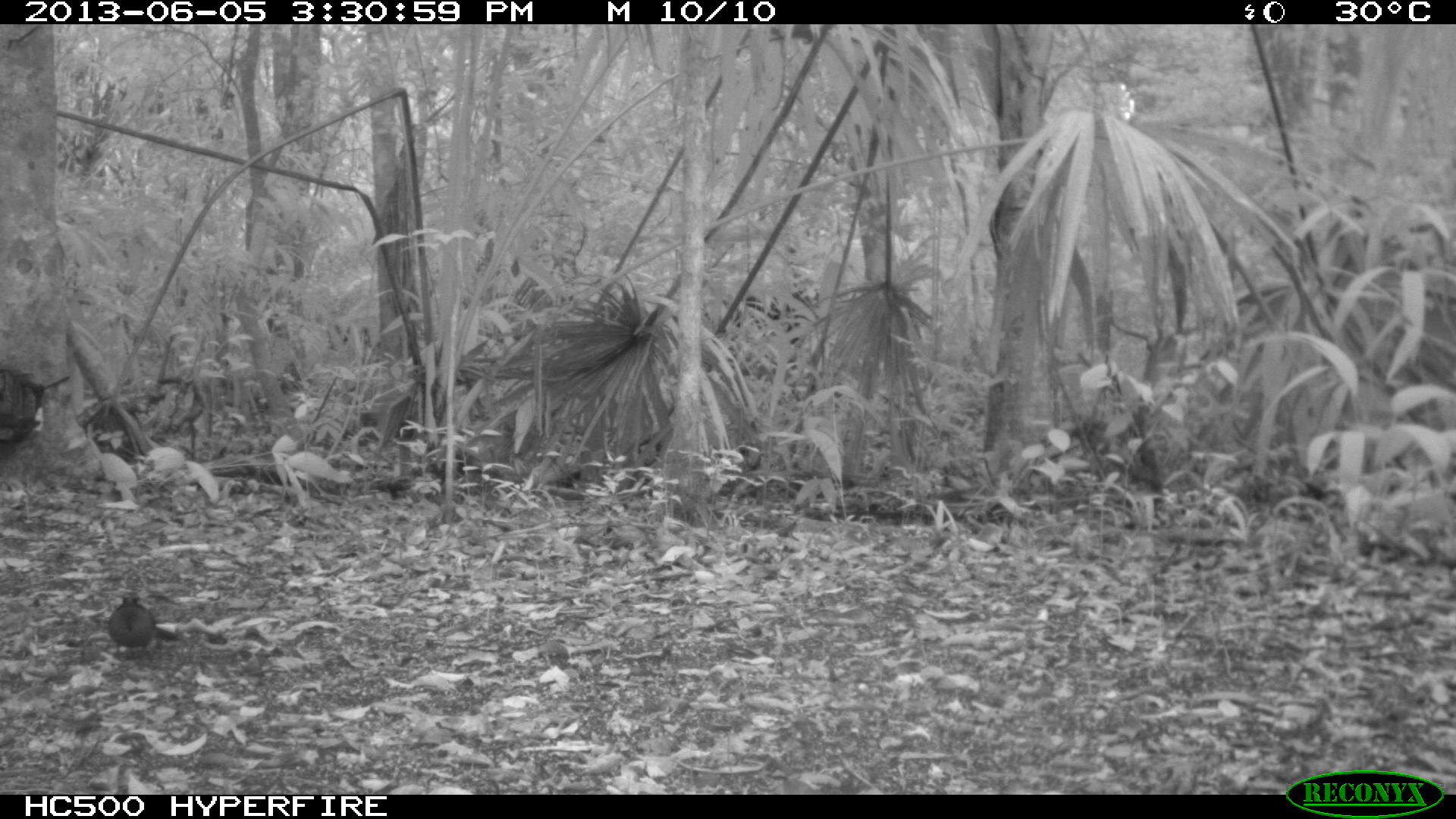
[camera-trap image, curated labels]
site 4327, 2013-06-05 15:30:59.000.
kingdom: Animalia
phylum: Chordata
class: Aves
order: Coraciiformes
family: Momotidae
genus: Momotus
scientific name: Momotus momota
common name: amazonian motmot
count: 1